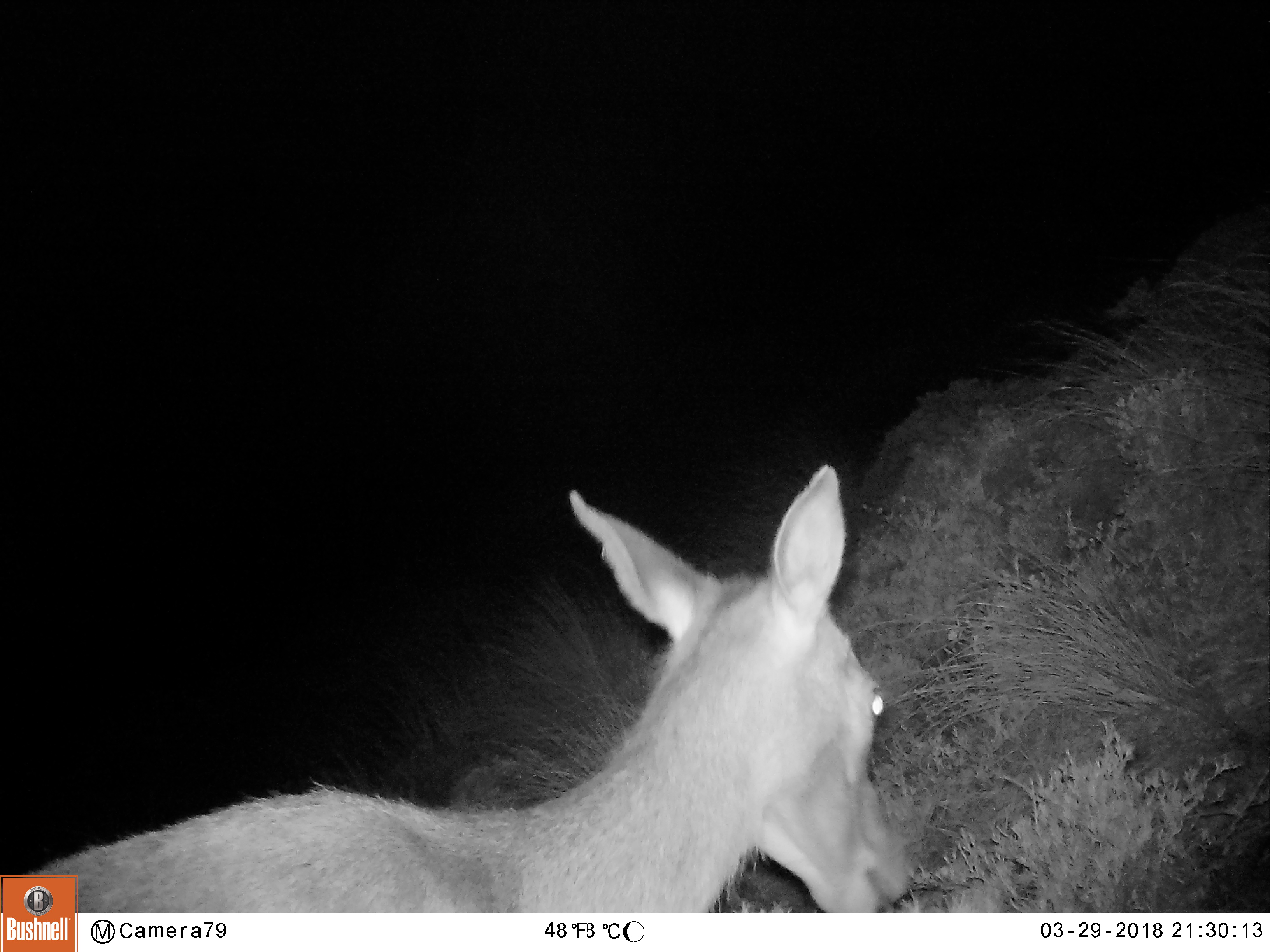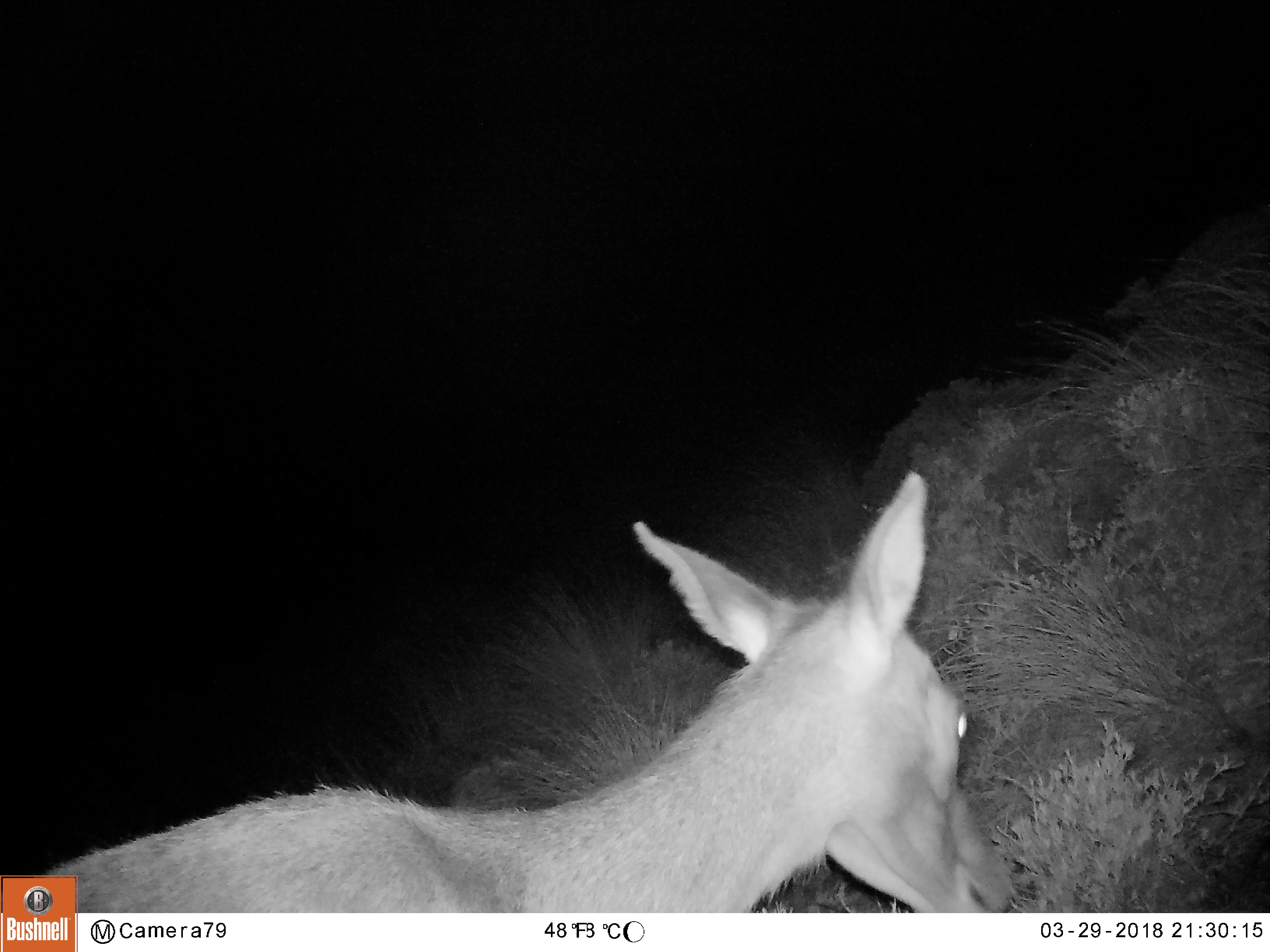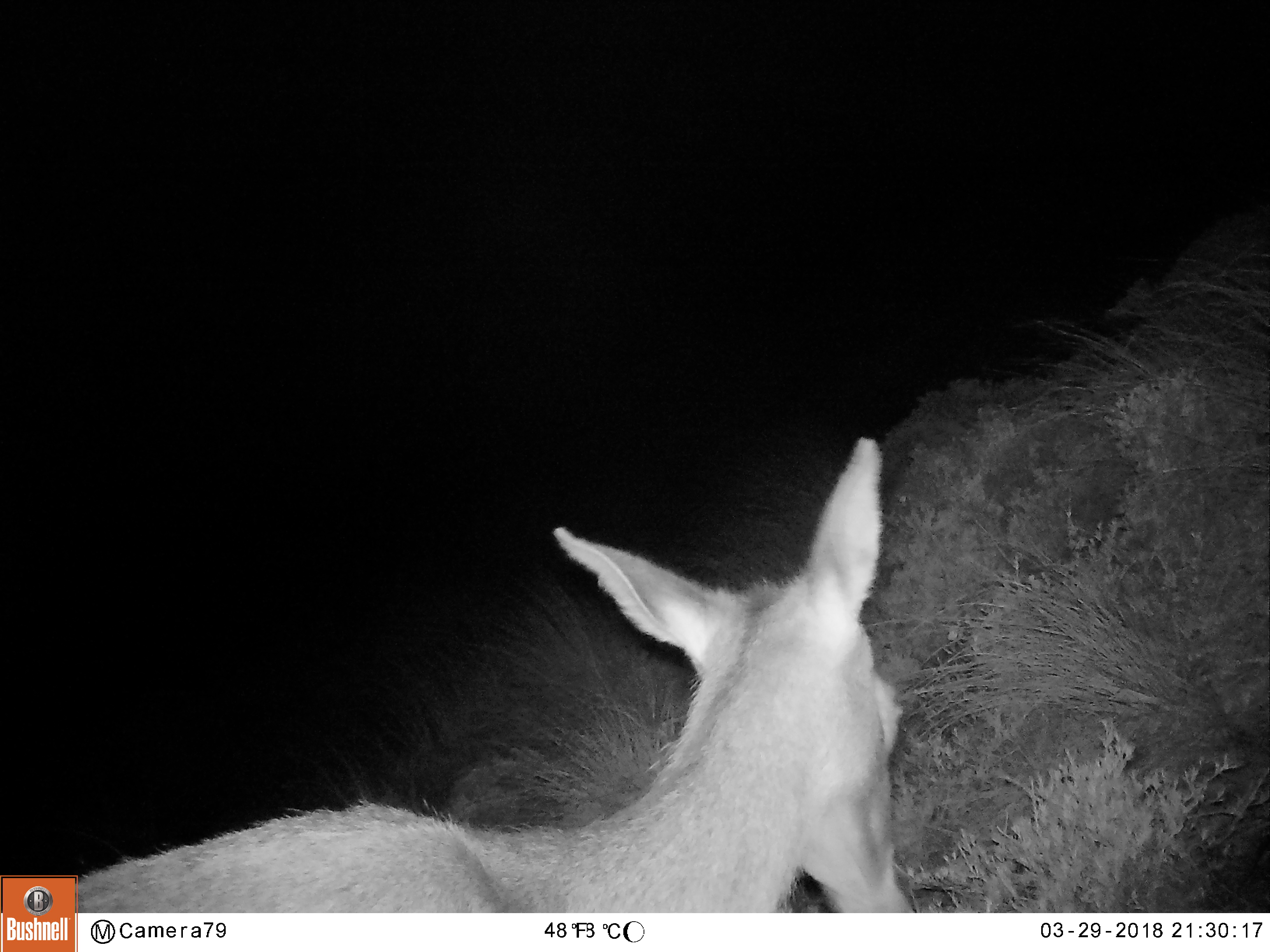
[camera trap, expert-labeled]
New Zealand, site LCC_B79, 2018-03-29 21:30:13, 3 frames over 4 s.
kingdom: Animalia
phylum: Chordata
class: Mammalia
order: Artiodactyla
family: Cervidae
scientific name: Cervidae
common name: deer